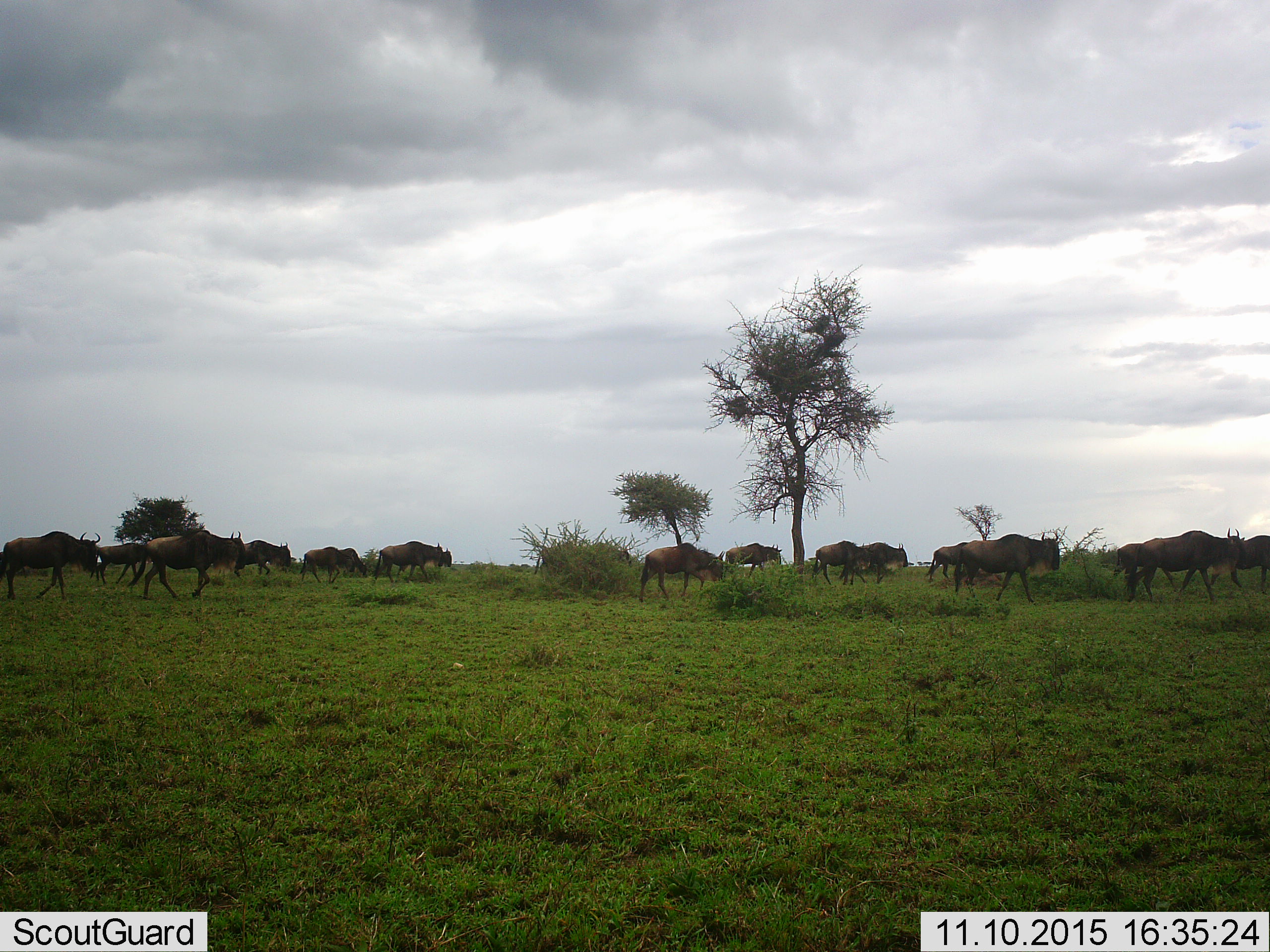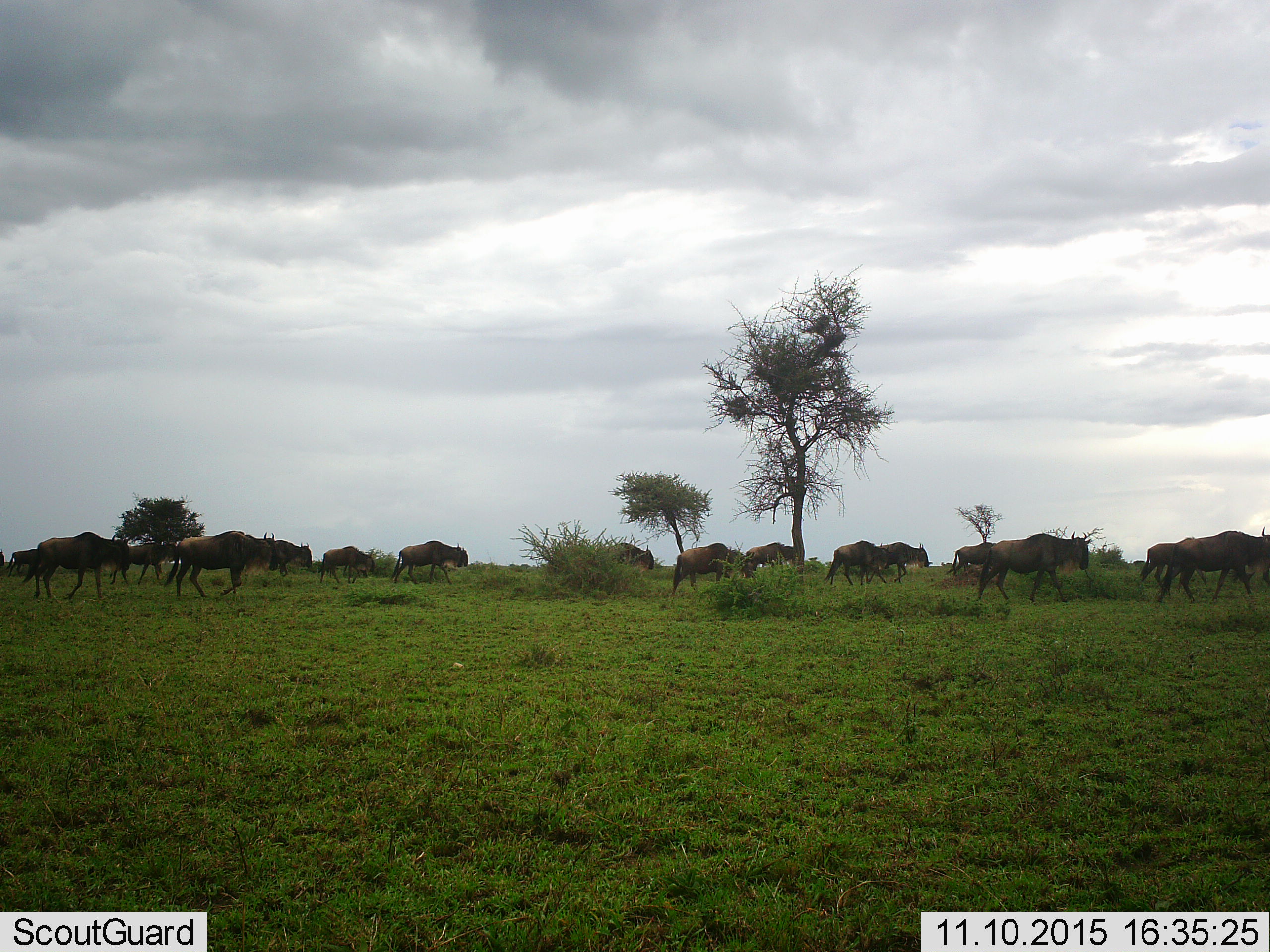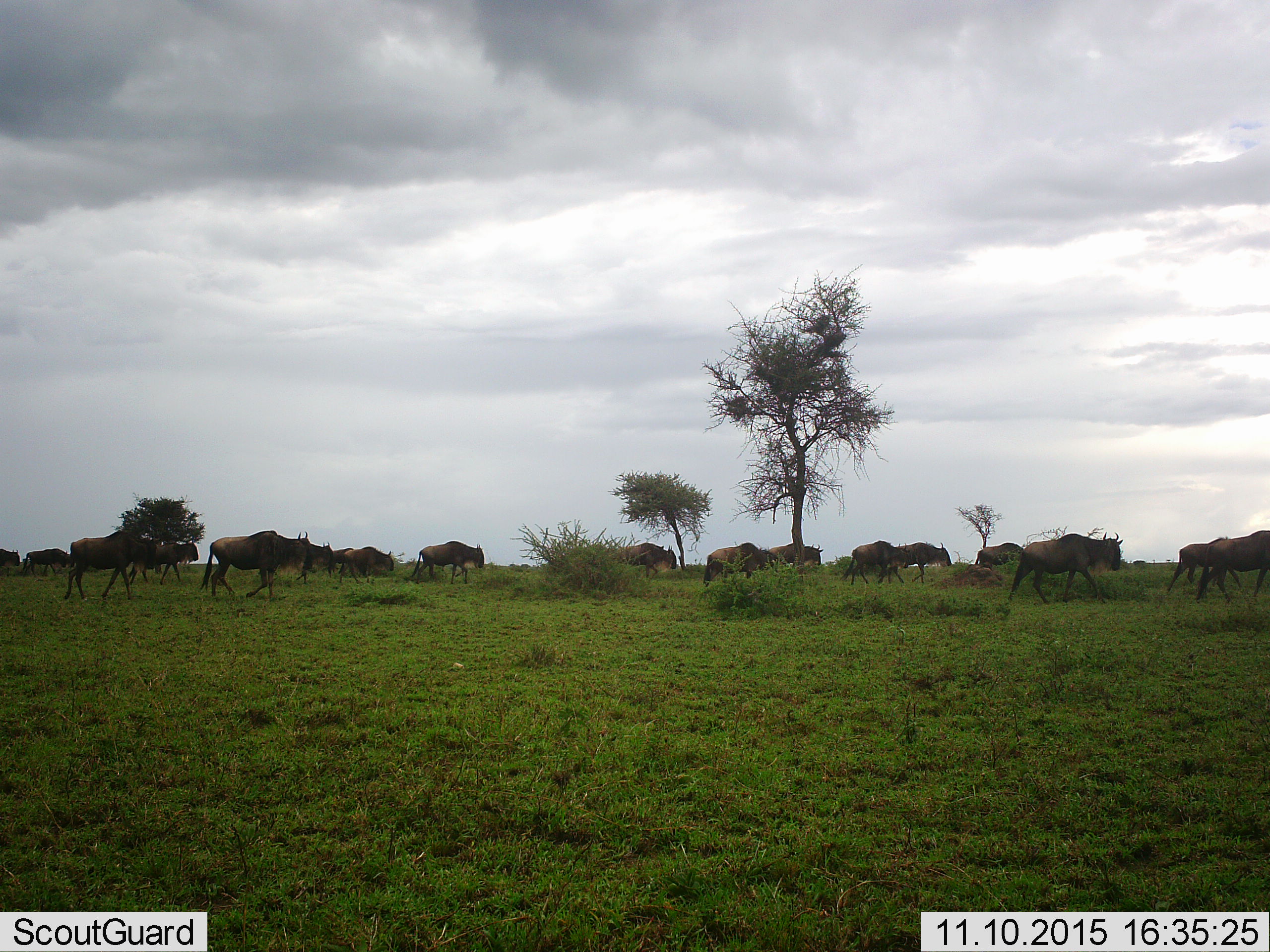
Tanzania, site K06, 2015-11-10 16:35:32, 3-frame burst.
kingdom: Animalia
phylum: Chordata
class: Mammalia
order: Artiodactyla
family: Bovidae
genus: Connochaetes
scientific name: Connochaetes taurinus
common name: blue wildebeest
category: wildebeest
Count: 11-50.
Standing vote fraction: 0%.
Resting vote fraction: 0%.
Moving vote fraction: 100%.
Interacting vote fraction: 0%.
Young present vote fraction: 12%.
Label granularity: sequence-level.